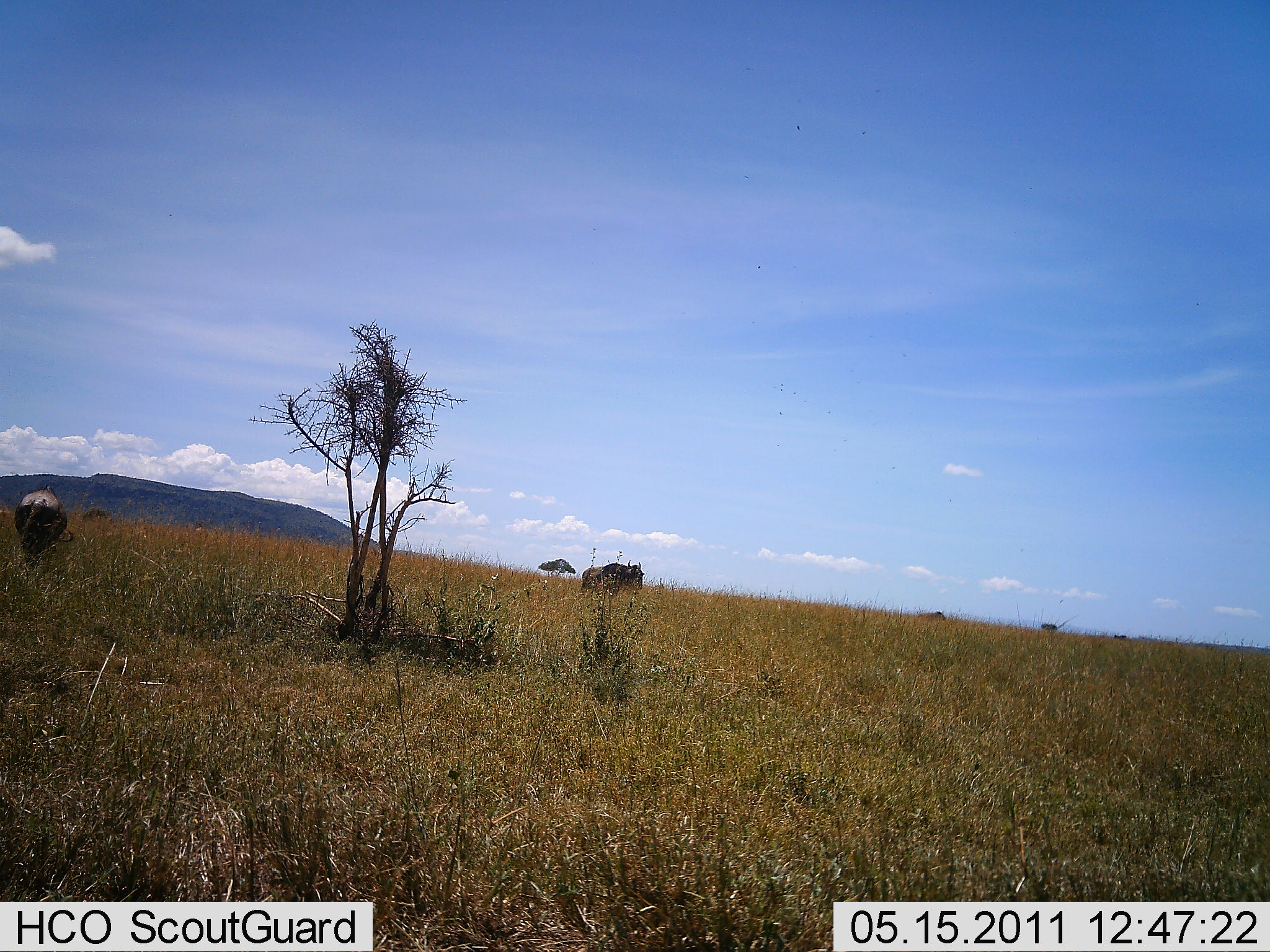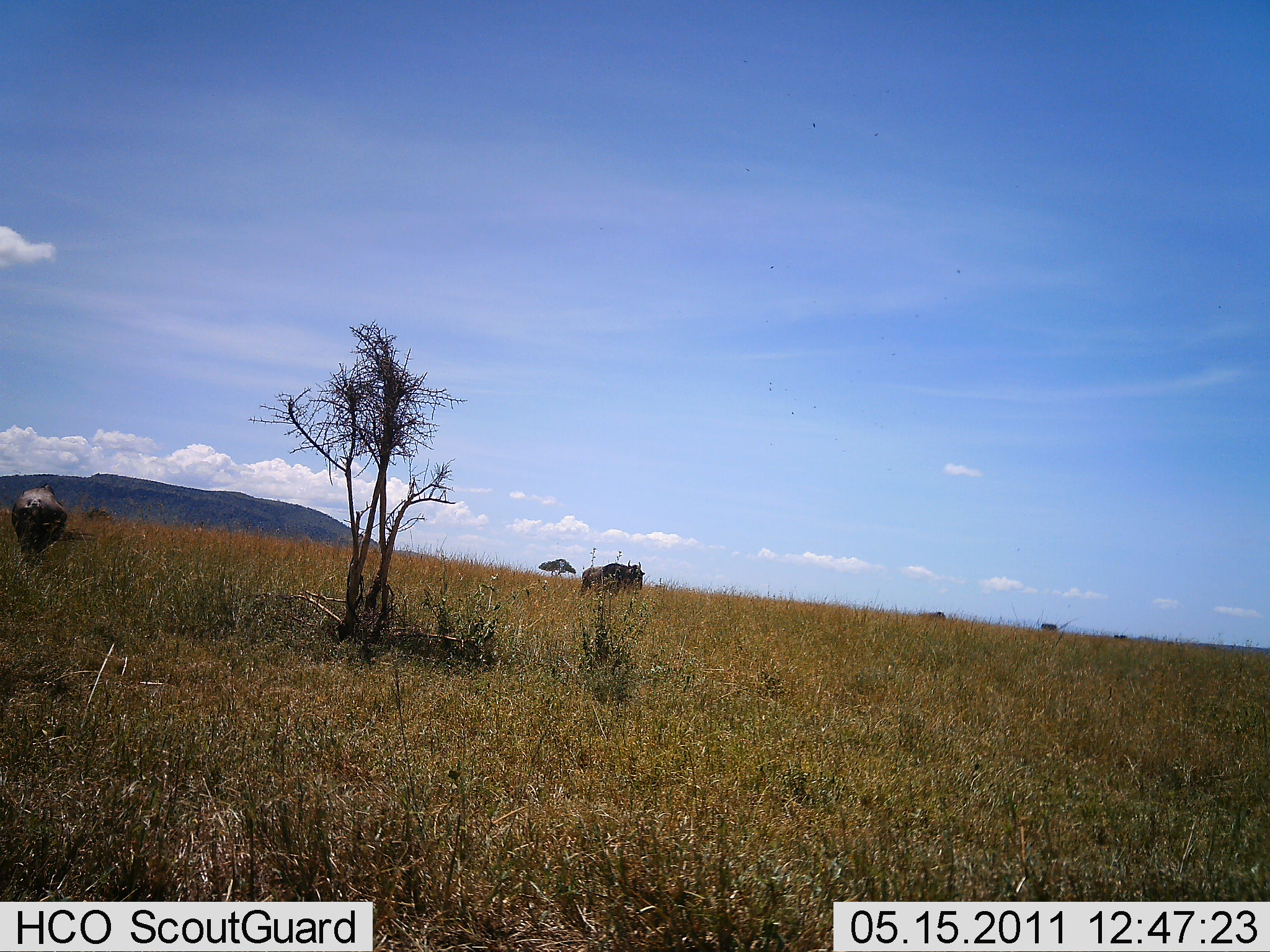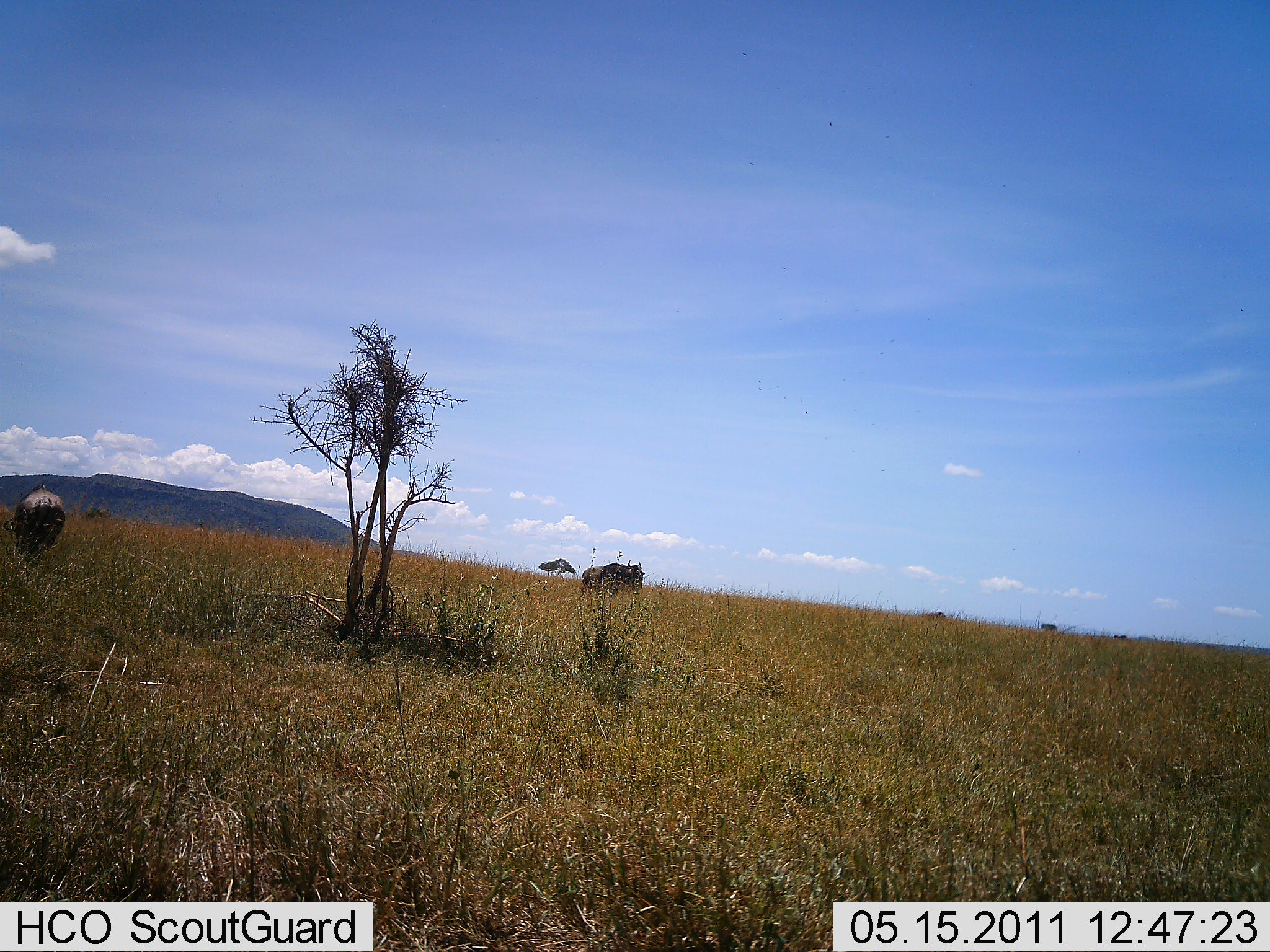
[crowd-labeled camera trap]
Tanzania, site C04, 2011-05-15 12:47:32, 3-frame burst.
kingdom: Animalia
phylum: Chordata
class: Mammalia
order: Artiodactyla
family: Bovidae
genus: Connochaetes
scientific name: Connochaetes taurinus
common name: blue wildebeest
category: wildebeest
Wildebeest (blue wildebeest) (Connochaetes taurinus), count 2. Behavior (volunteer vote fractions): standing 50%, resting 8%, moving 0%, interacting 0%. Young present (vote fraction): 0%. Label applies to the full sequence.